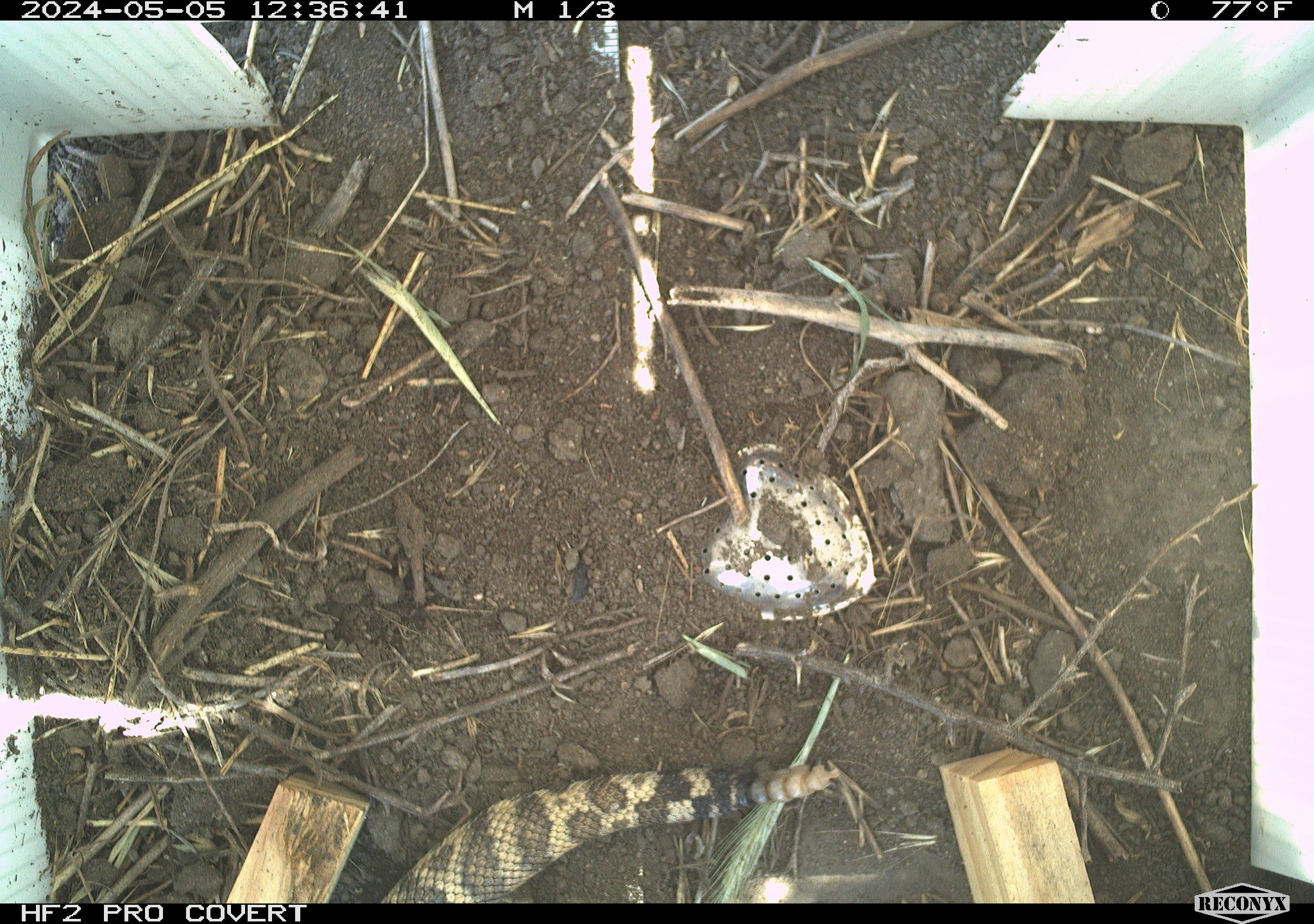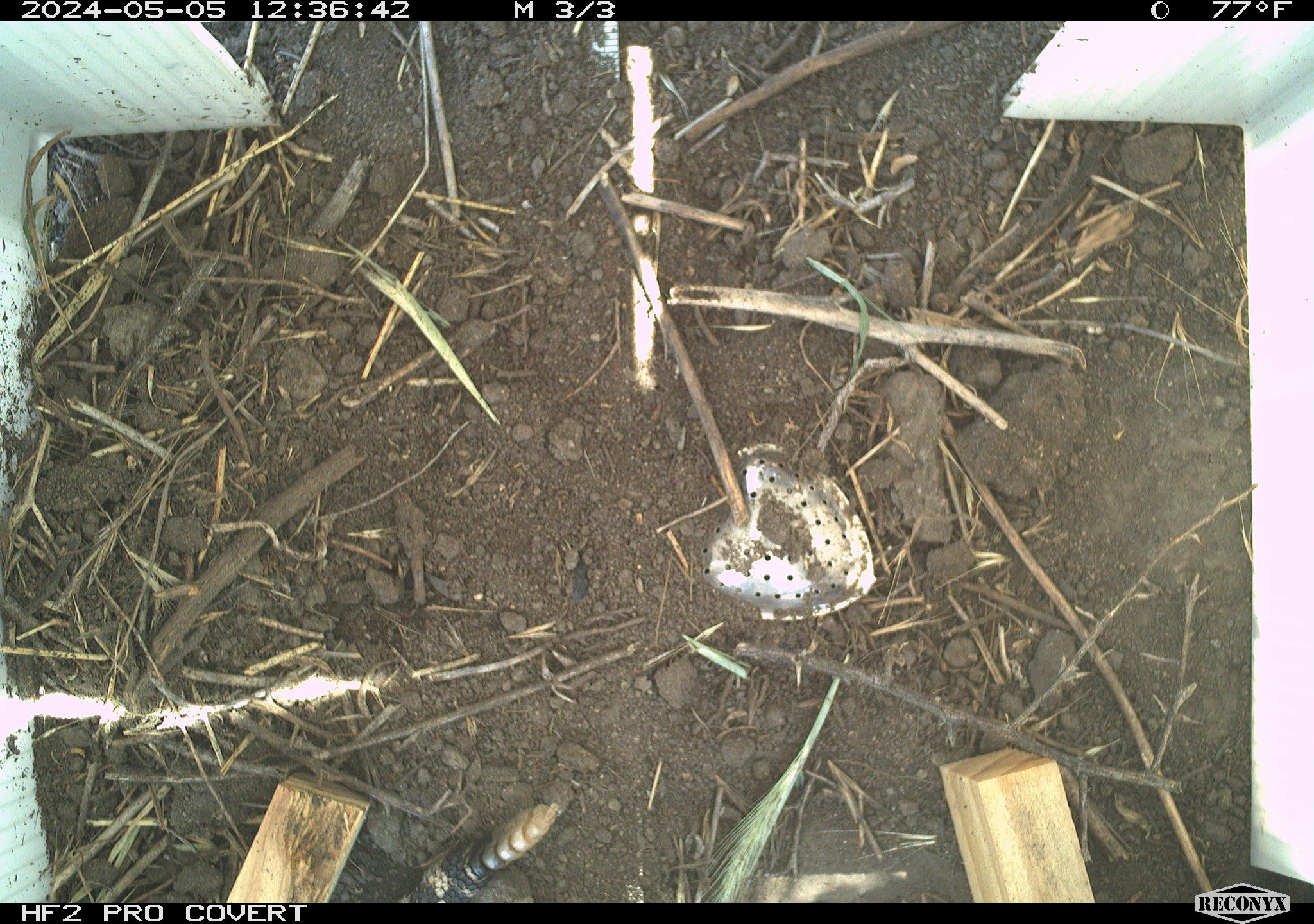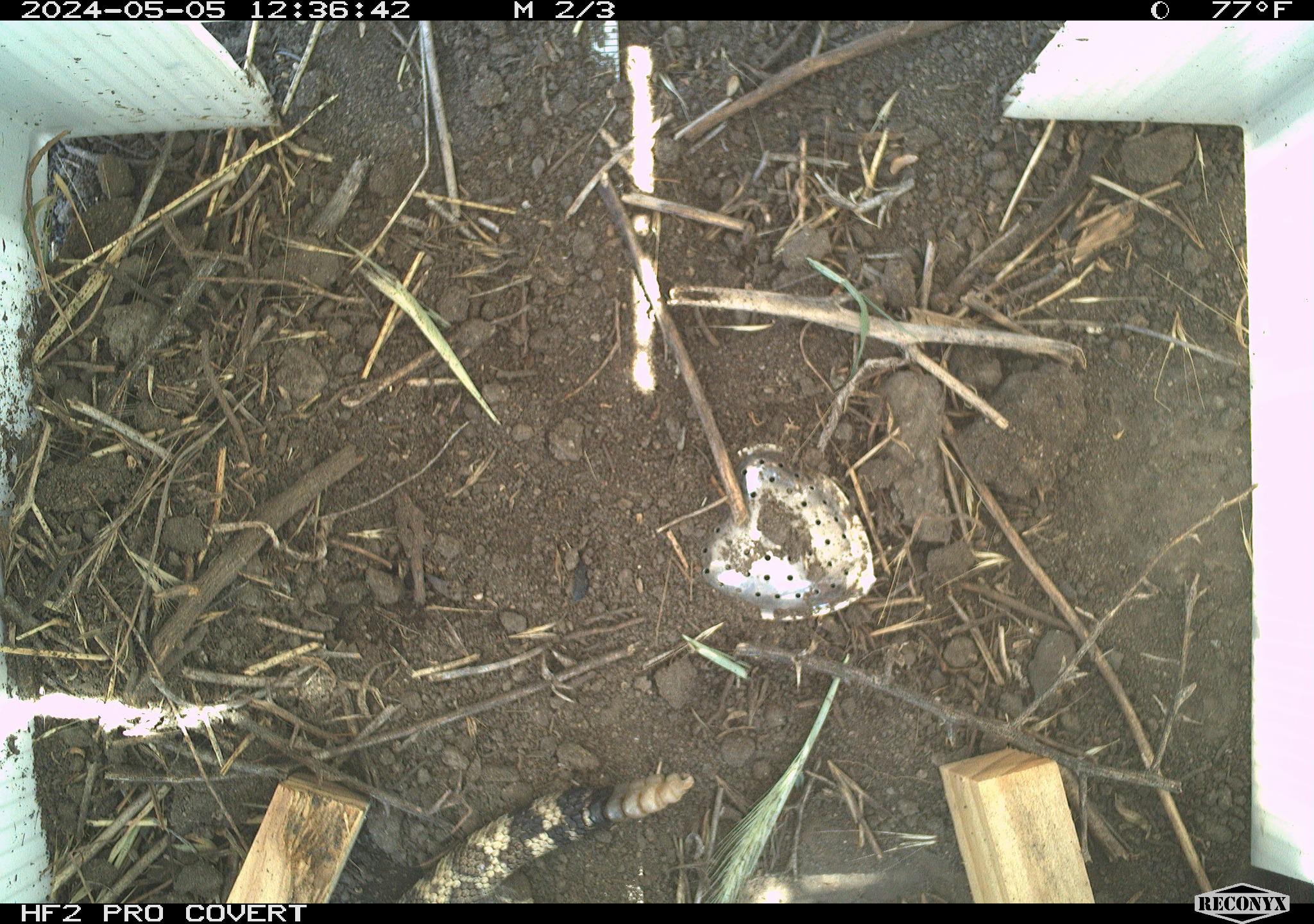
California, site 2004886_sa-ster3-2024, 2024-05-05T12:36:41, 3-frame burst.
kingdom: Animalia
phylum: Chordata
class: Reptilia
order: Squamata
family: Viperidae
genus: Crotalus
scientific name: Crotalus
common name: rattlers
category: crotalus species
Crotalus species (rattlers) (Crotalus).